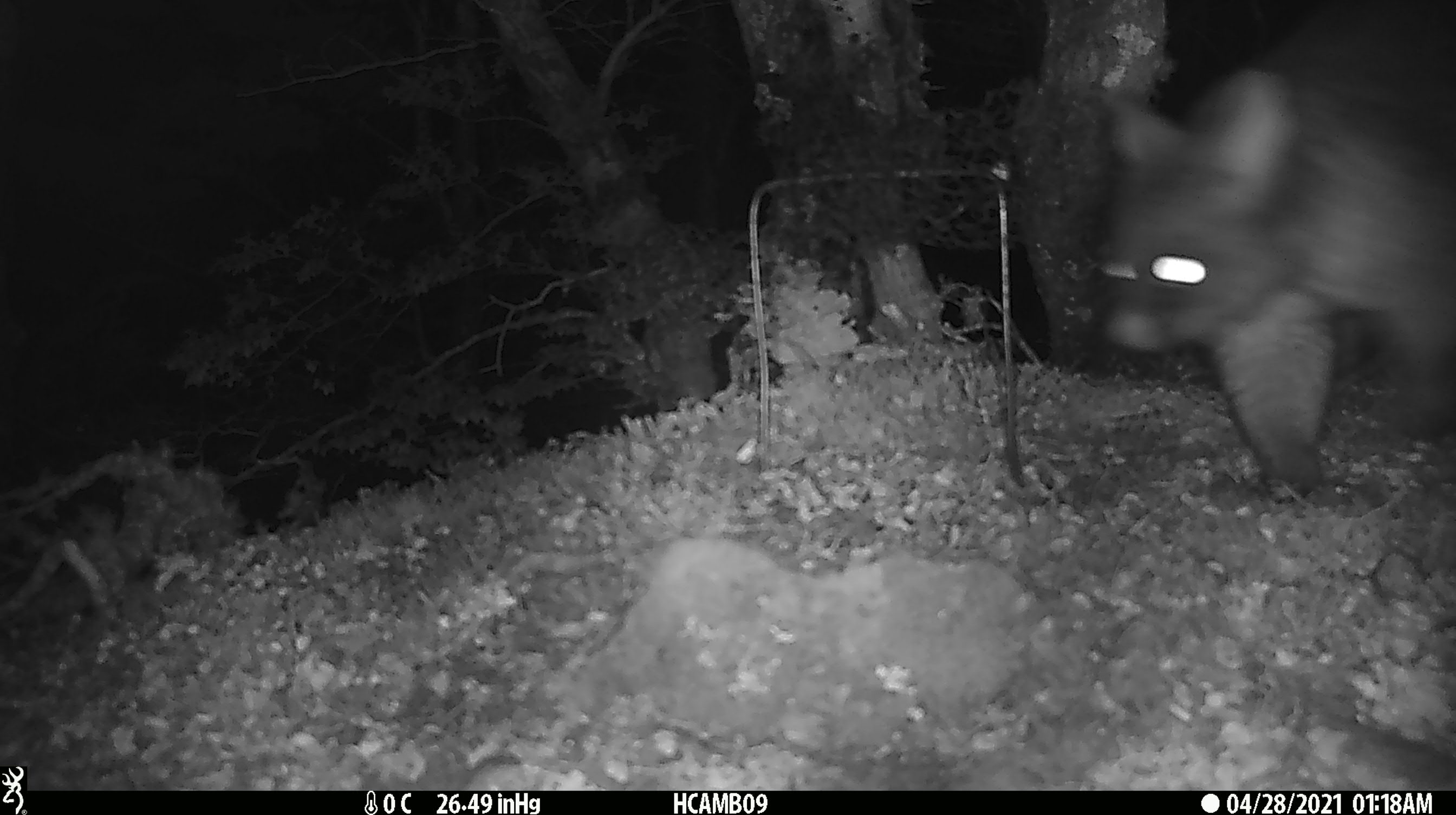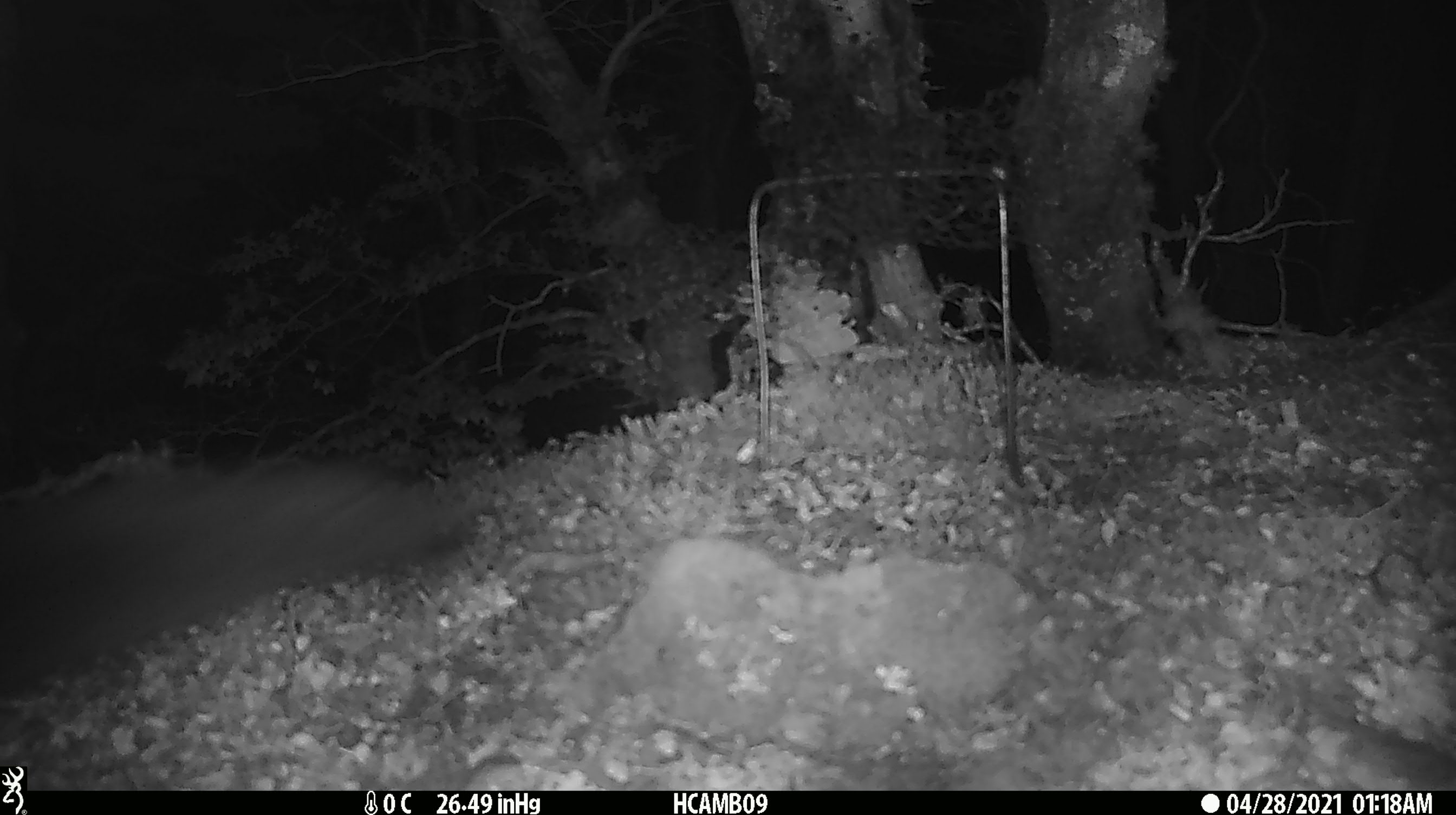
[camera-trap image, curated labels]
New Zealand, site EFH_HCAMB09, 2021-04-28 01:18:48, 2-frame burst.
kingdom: Animalia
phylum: Chordata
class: Mammalia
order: Diprotodontia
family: Phalangeridae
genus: Trichosurus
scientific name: Trichosurus vulpecula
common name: common brushtail possum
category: possum